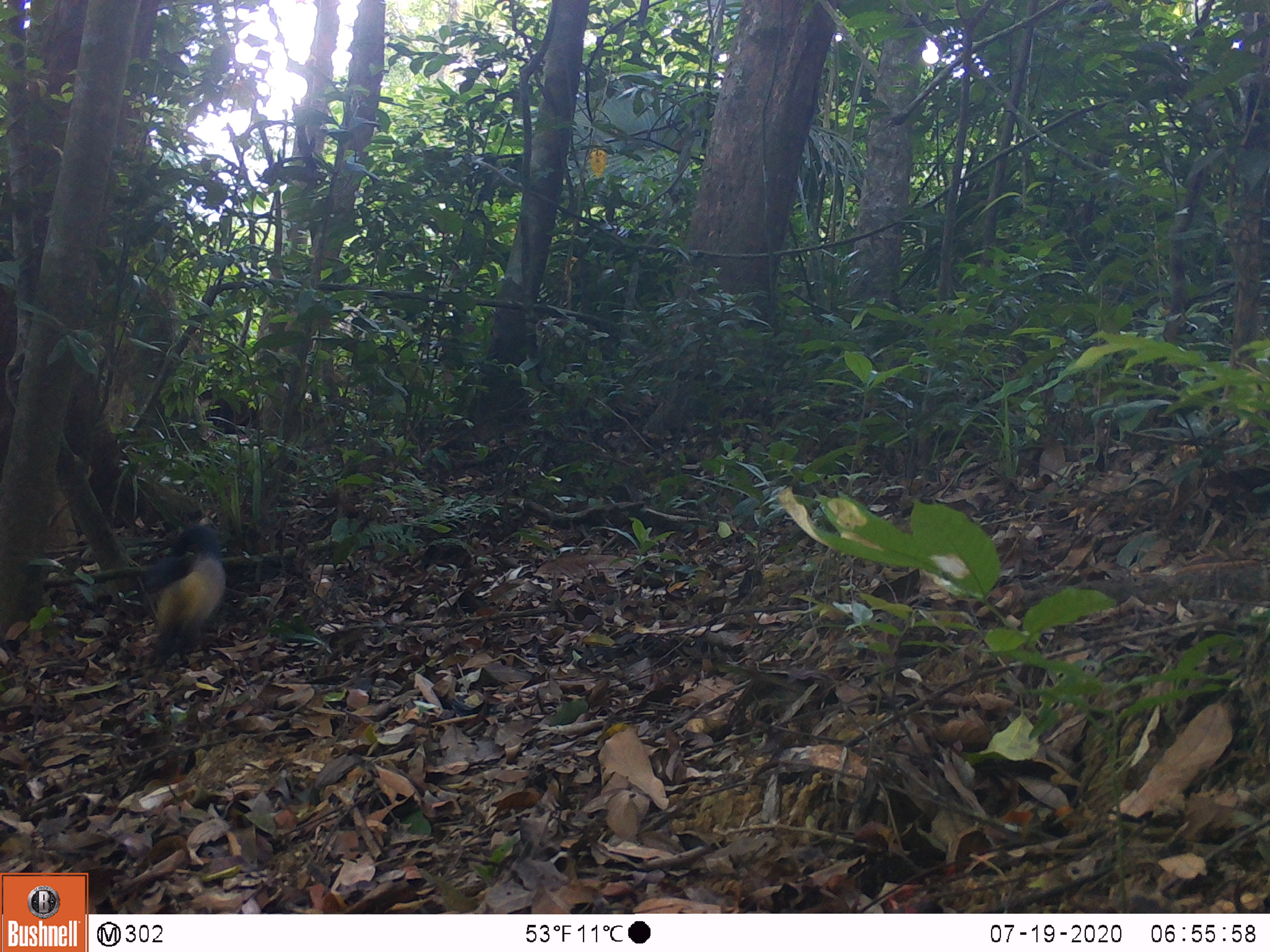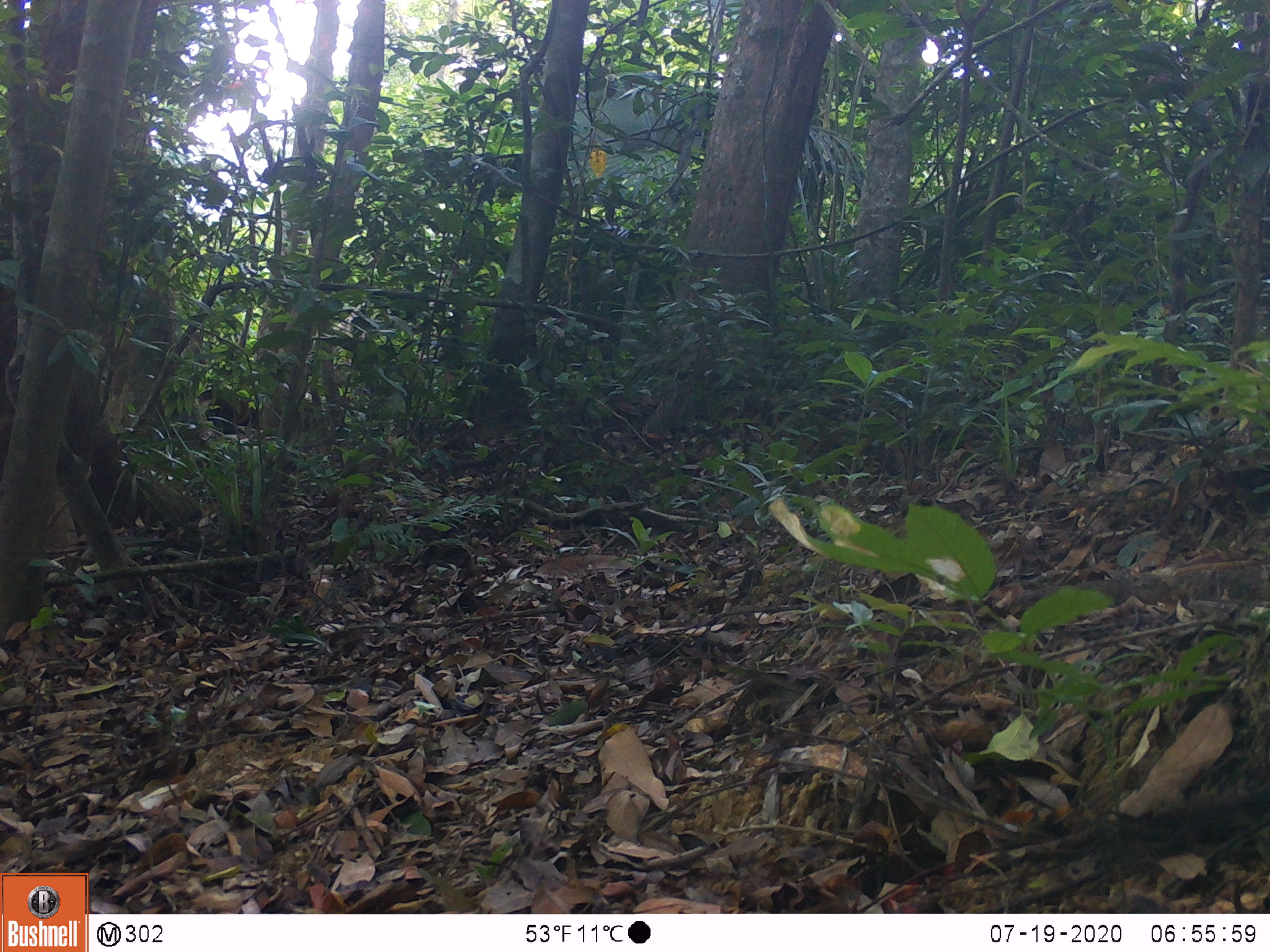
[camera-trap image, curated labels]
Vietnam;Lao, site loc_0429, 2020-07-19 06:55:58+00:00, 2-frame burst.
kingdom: Animalia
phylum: Chordata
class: Mammalia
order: Artiodactyla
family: Cervidae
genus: Muntiacus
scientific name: Muntiacus rooseveltorum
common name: roosevelt's muntjac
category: roosevelts muntjac group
Roosevelts muntjac group (roosevelt's muntjac) (Muntiacus rooseveltorum). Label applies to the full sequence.